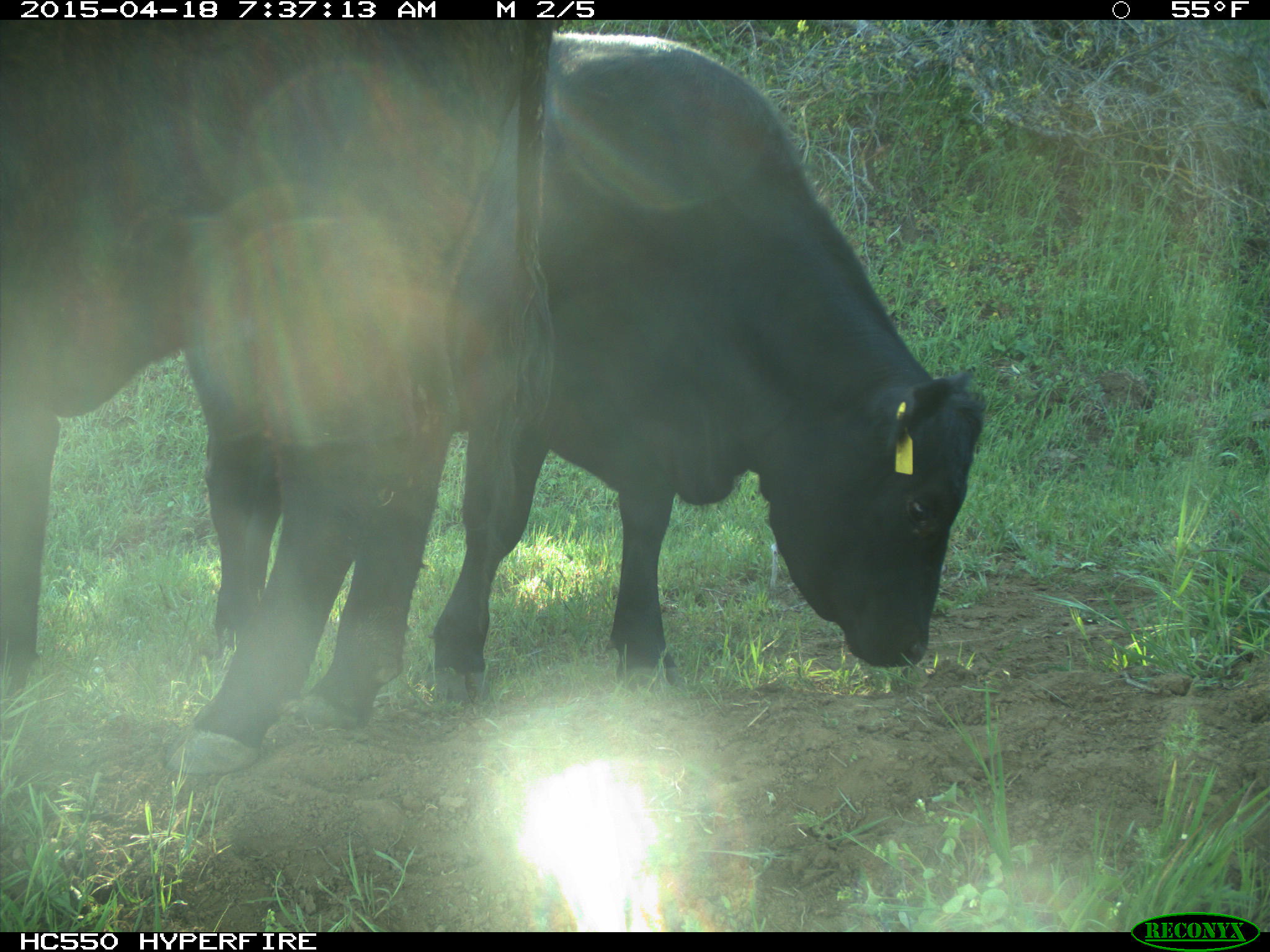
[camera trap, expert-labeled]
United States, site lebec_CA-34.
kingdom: Animalia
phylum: Chordata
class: Mammalia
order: Artiodactyla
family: Bovidae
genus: Bos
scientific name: Bos taurus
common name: domestic cow